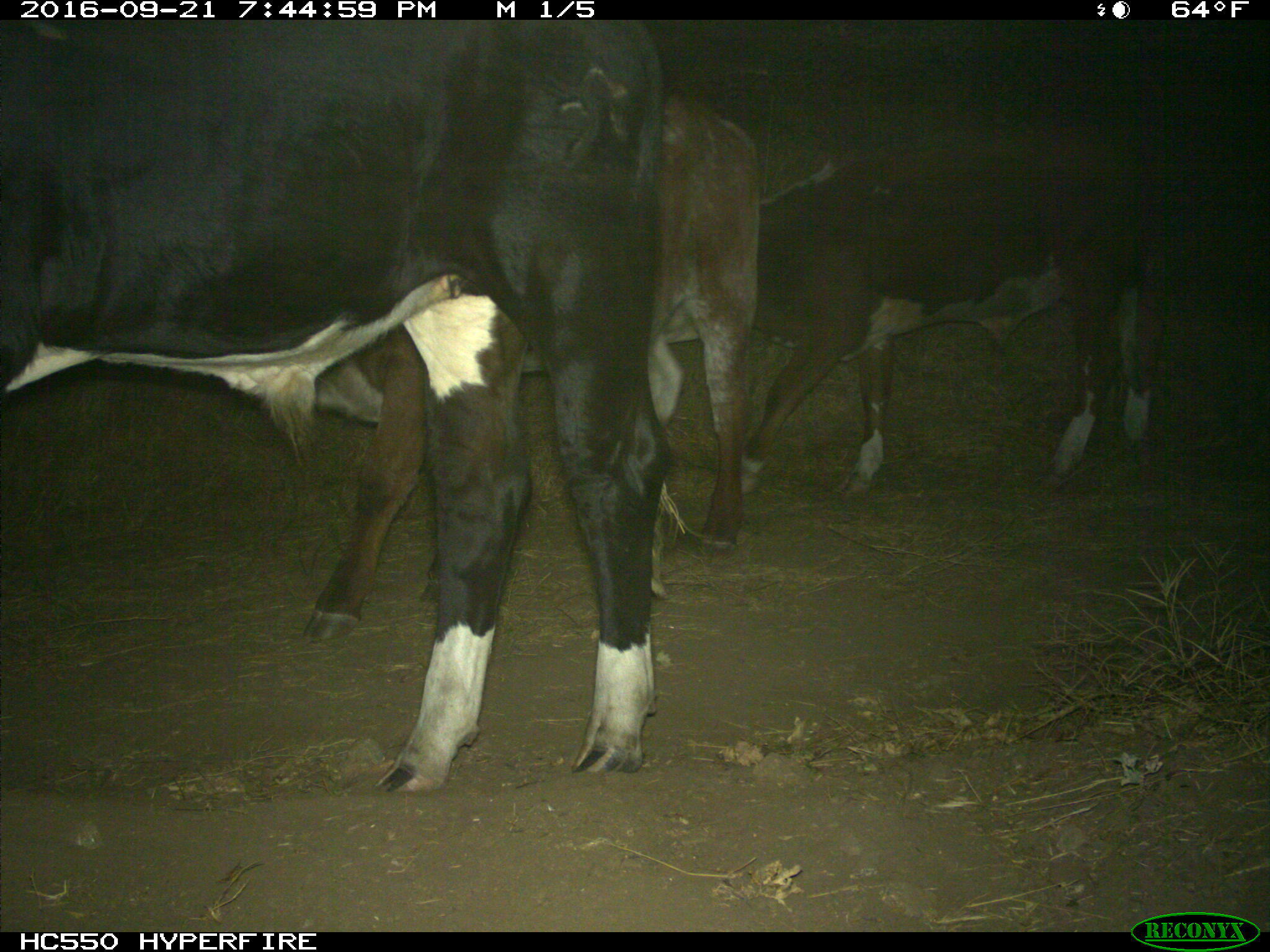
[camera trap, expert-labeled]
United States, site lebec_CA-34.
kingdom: Animalia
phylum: Chordata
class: Mammalia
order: Artiodactyla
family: Bovidae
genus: Bos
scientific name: Bos taurus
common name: domestic cow